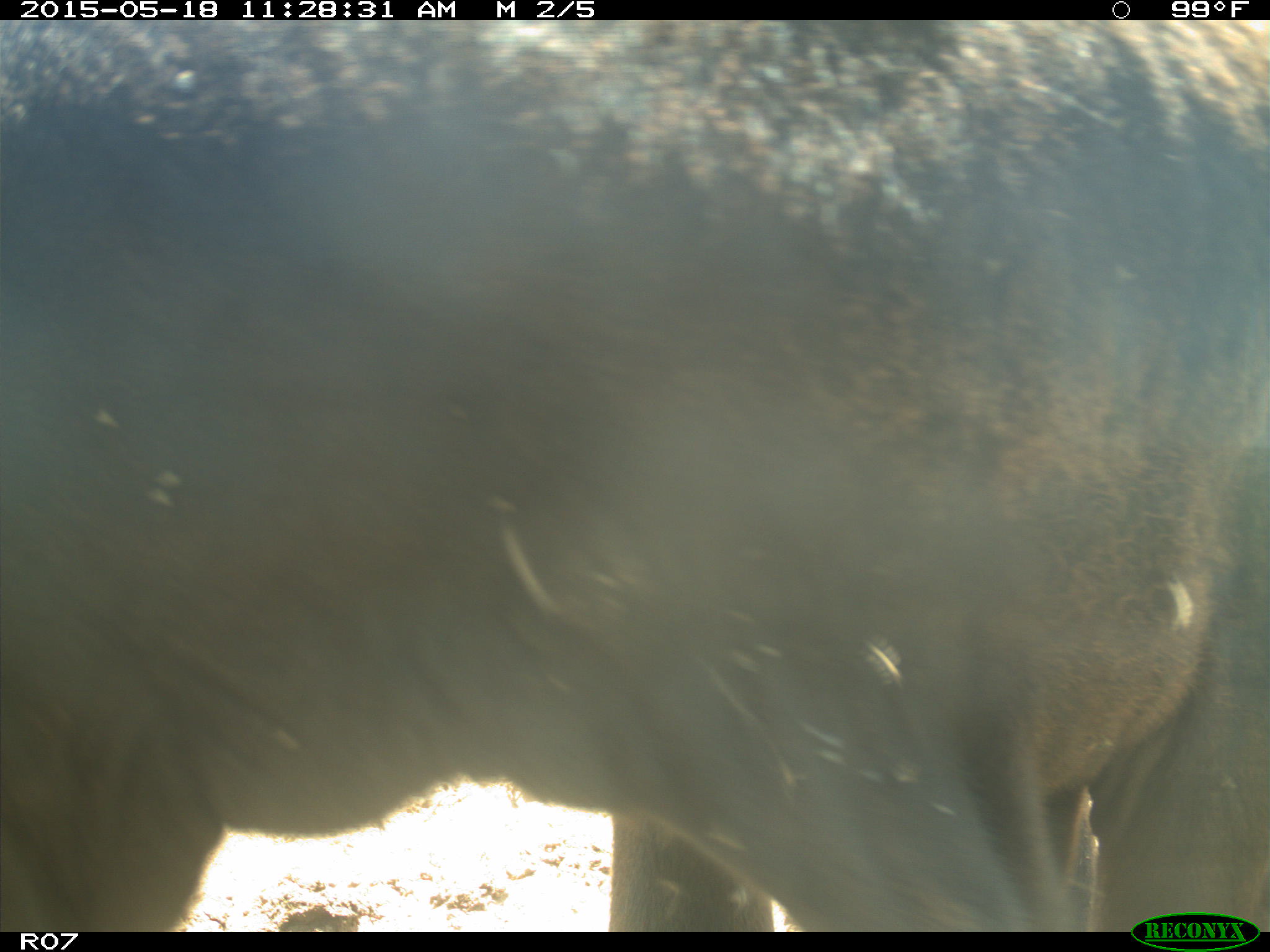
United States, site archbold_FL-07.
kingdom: Animalia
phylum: Chordata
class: Mammalia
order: Artiodactyla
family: Bovidae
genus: Bos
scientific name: Bos taurus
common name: domestic cow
Bos taurus (domestic cow).